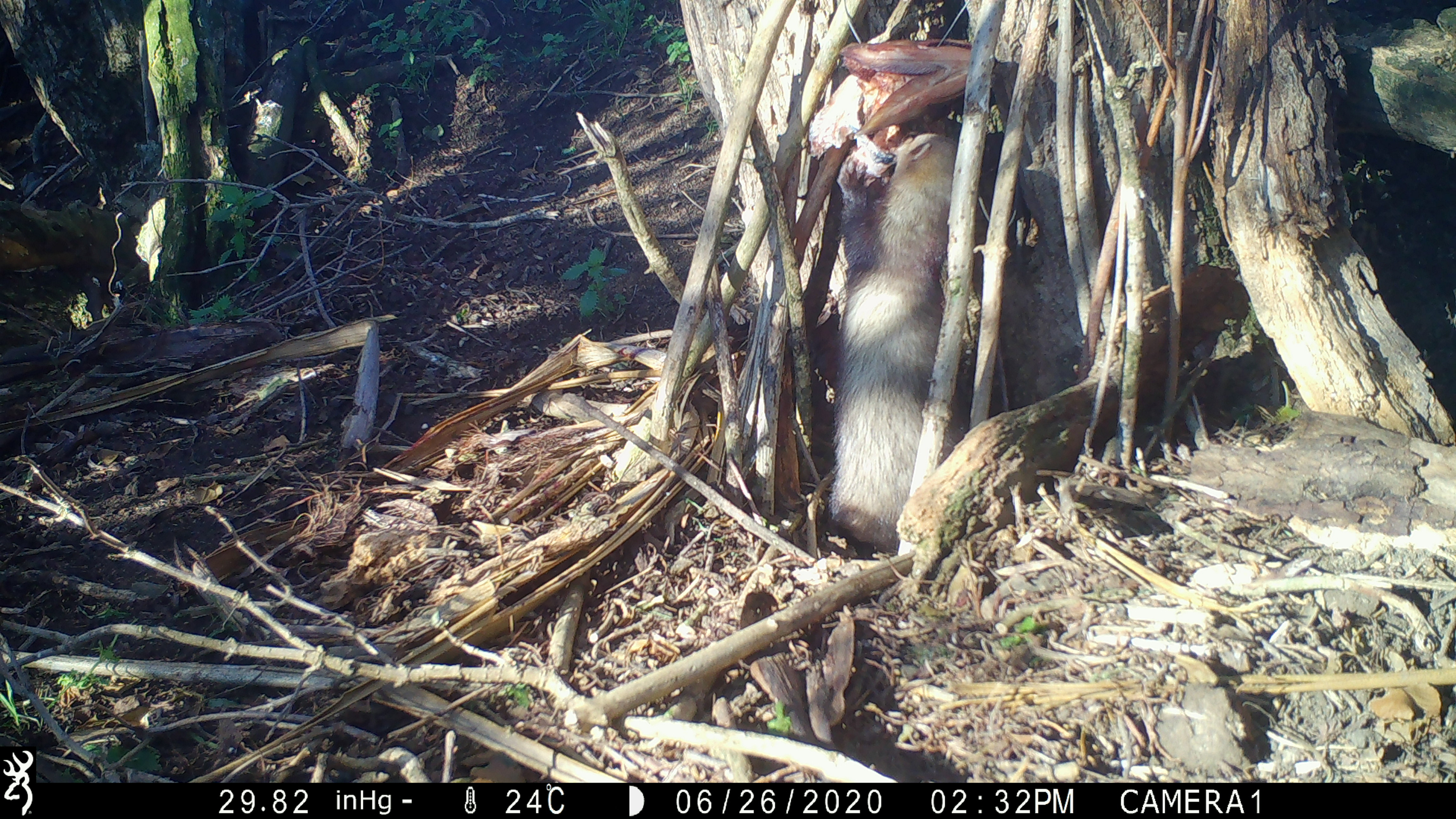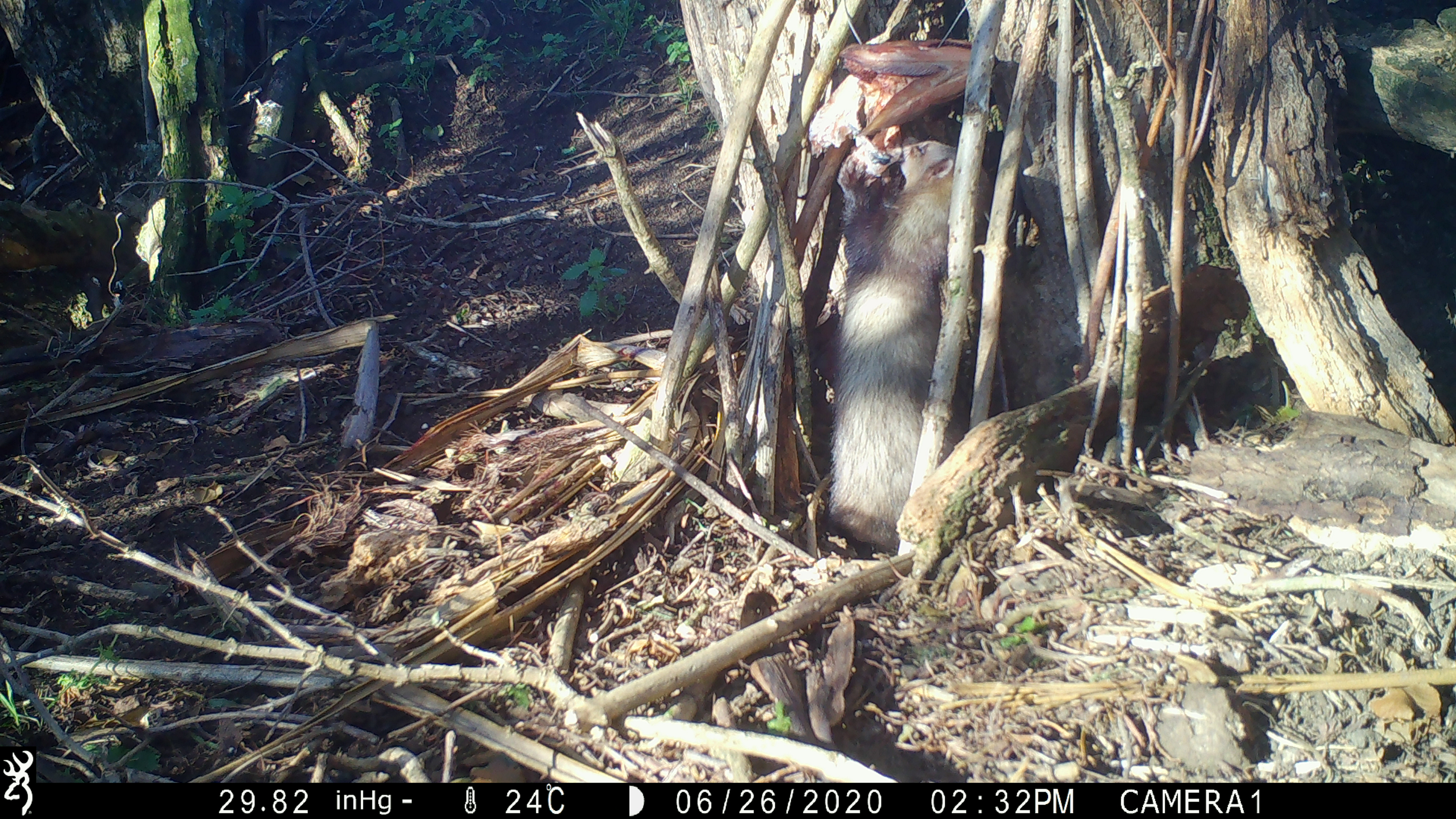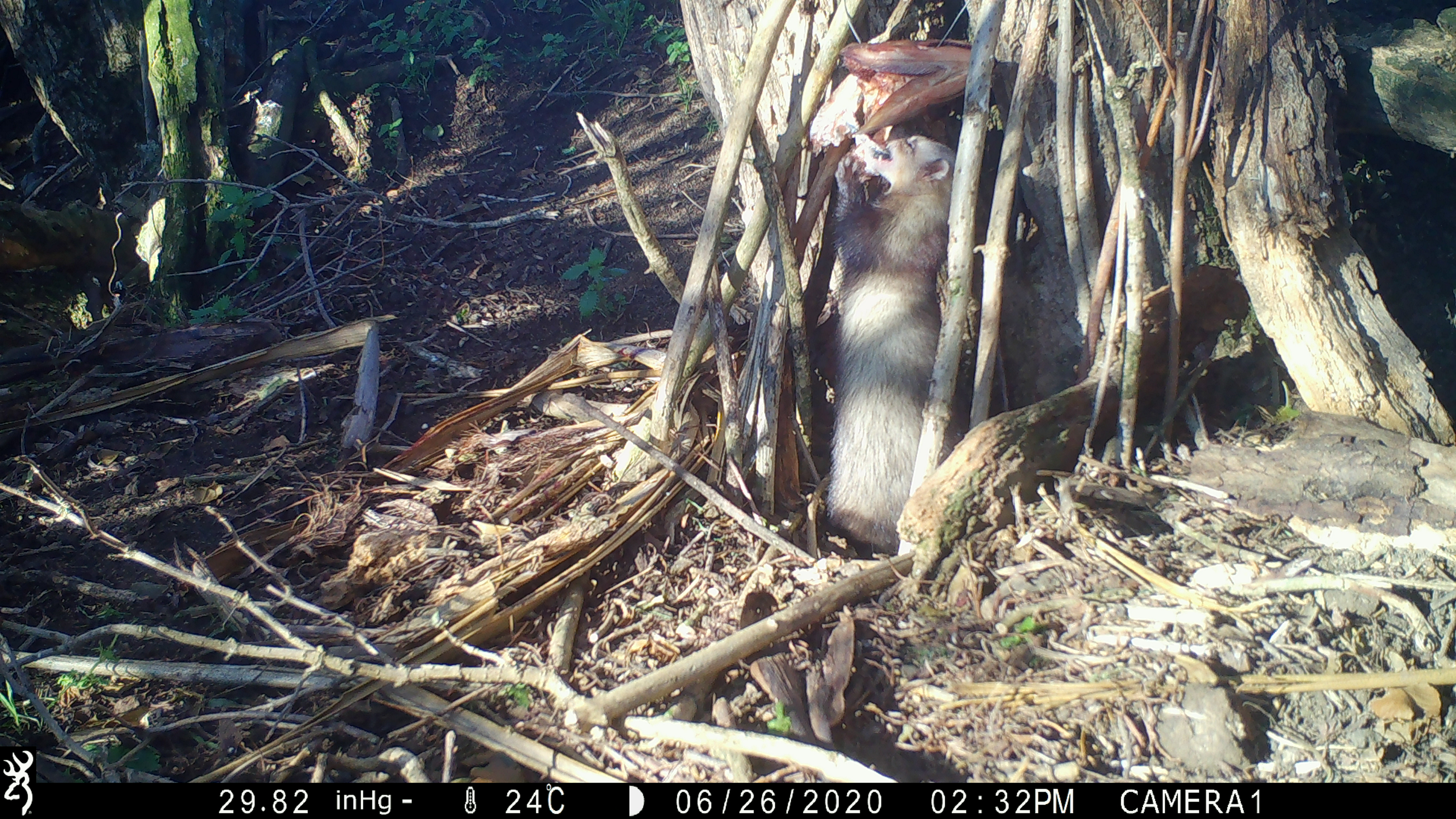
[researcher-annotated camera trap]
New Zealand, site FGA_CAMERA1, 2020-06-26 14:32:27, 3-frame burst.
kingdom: Animalia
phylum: Chordata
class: Mammalia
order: Carnivora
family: Mustelidae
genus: Mustela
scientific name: Mustela furo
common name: ferret